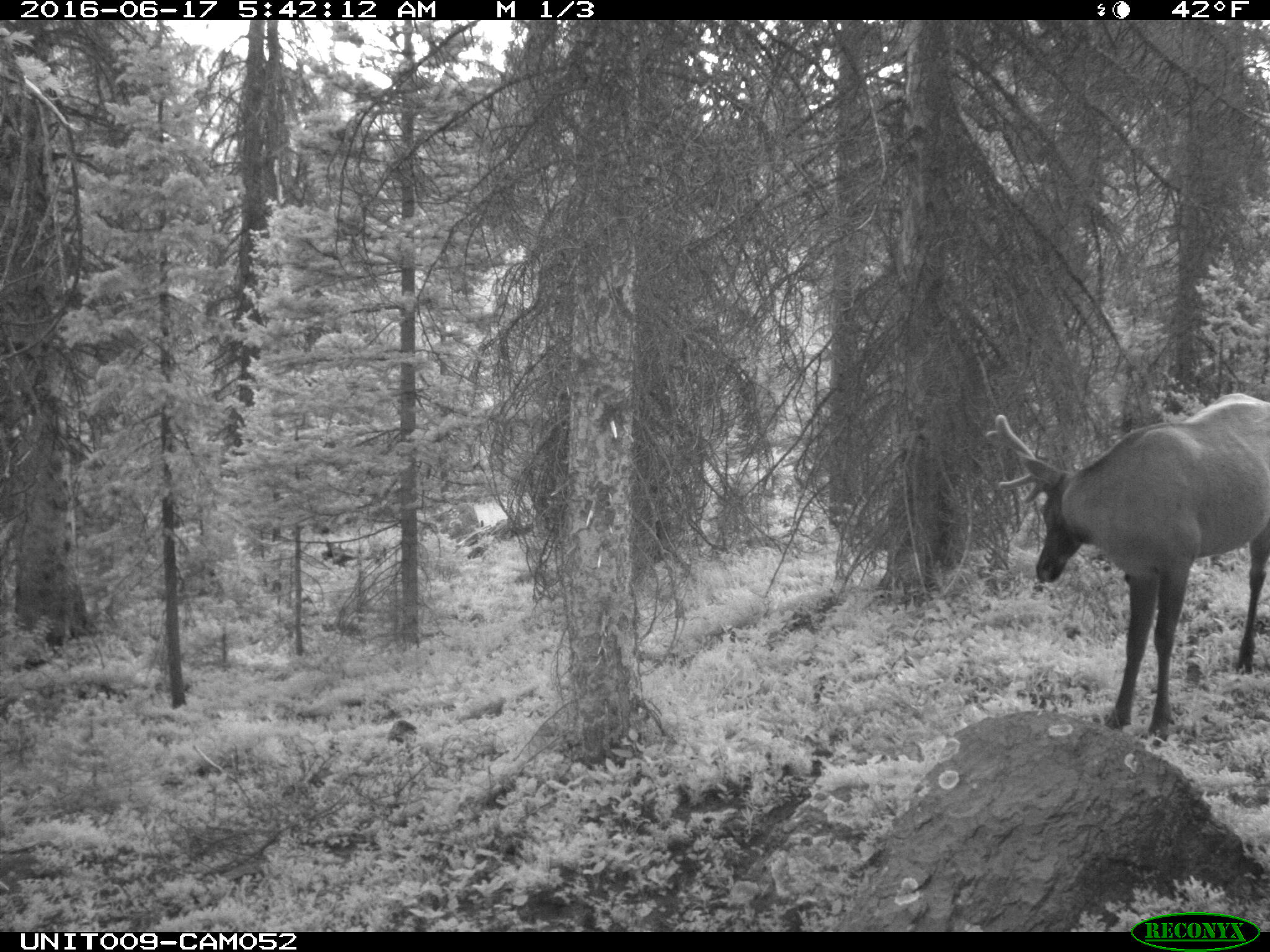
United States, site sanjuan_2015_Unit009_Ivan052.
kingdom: Animalia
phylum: Chordata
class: Mammalia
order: Artiodactyla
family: Cervidae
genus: Cervus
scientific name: Cervus elaphus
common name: red deer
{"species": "Cervus elaphus (red deer)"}